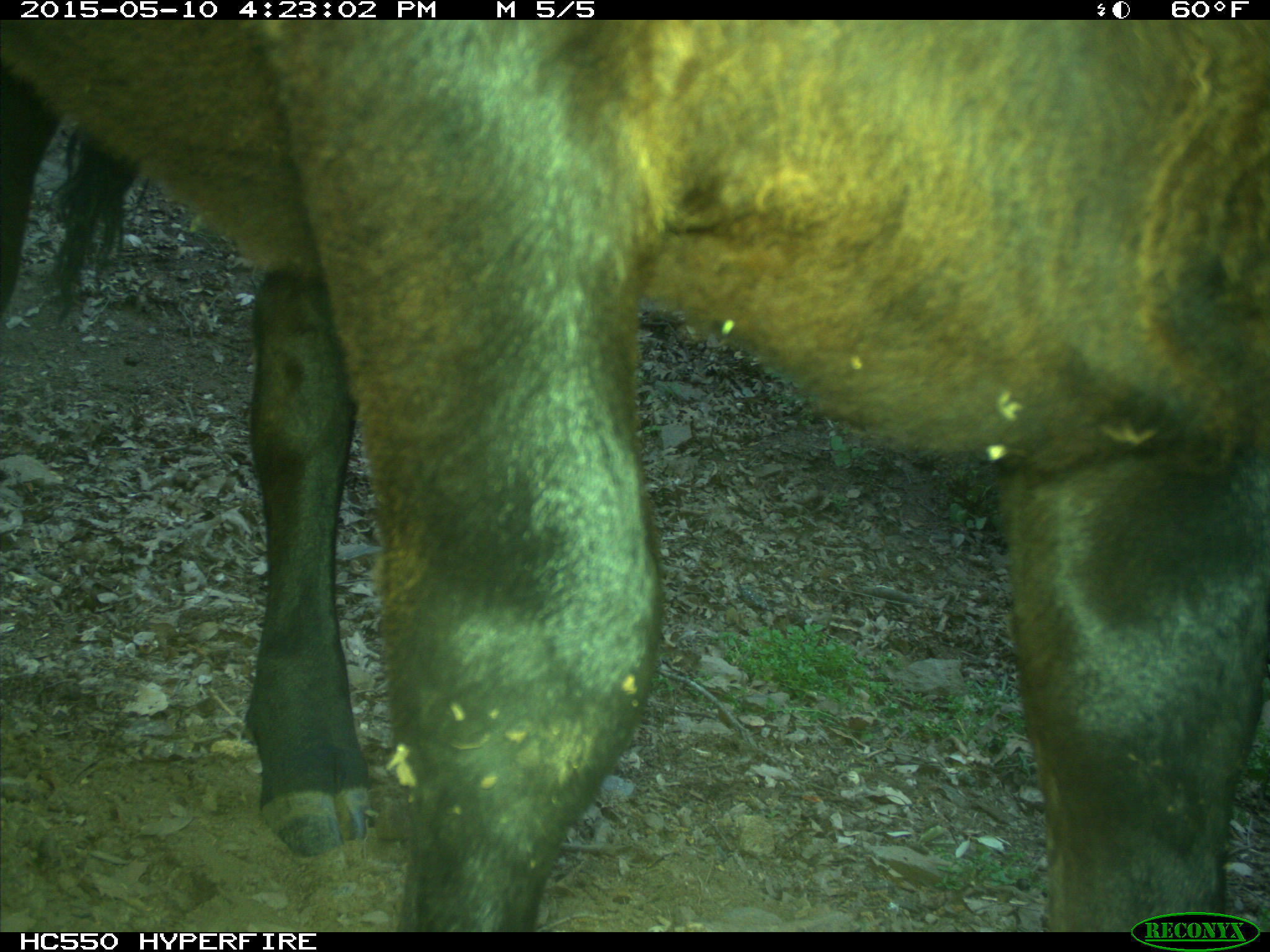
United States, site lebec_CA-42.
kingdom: Animalia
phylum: Chordata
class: Mammalia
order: Artiodactyla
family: Bovidae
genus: Bos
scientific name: Bos taurus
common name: domestic cow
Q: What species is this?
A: Bos taurus (domestic cow).